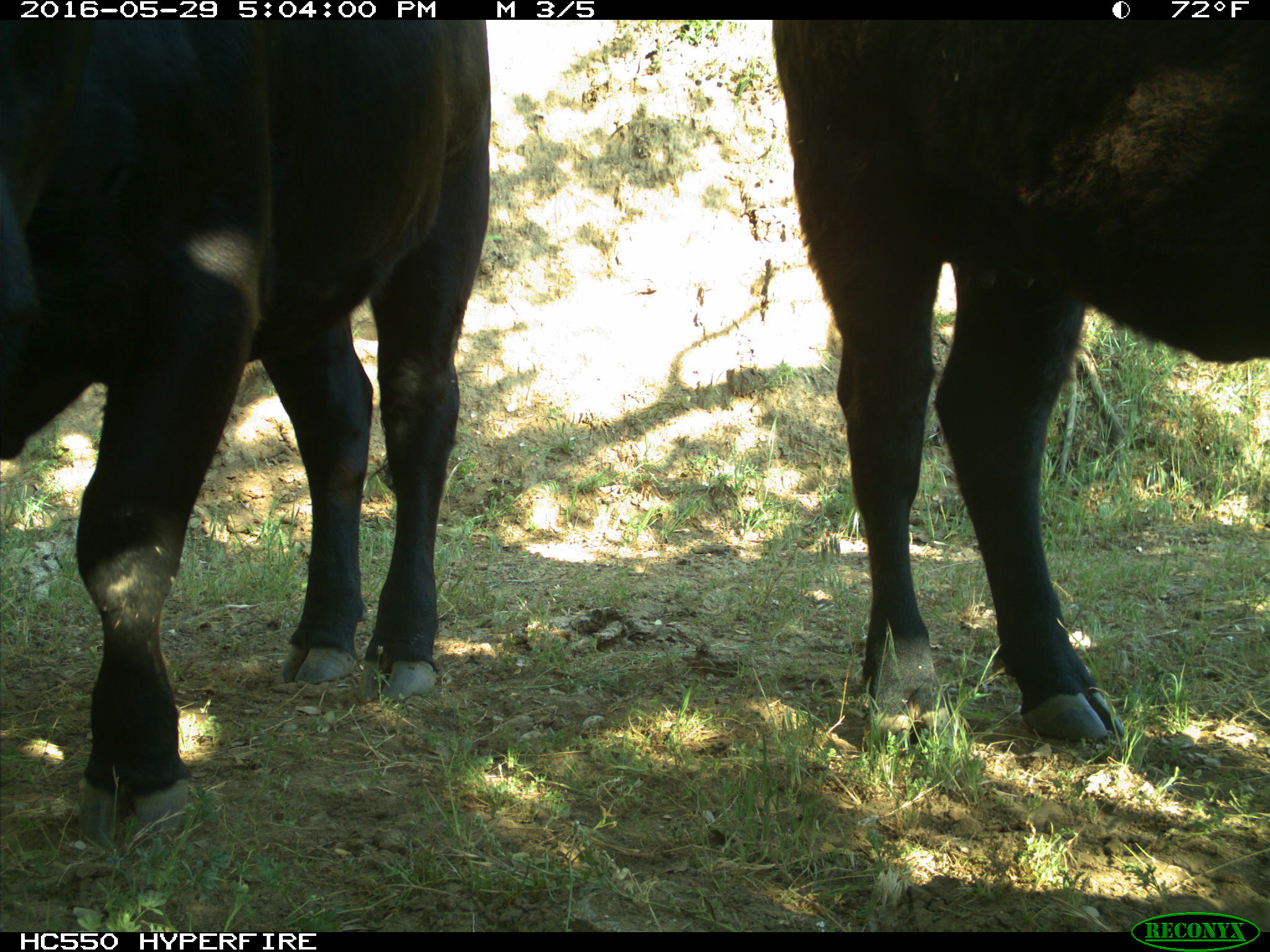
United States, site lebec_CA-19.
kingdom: Animalia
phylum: Chordata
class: Mammalia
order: Artiodactyla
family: Bovidae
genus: Bos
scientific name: Bos taurus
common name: domestic cow